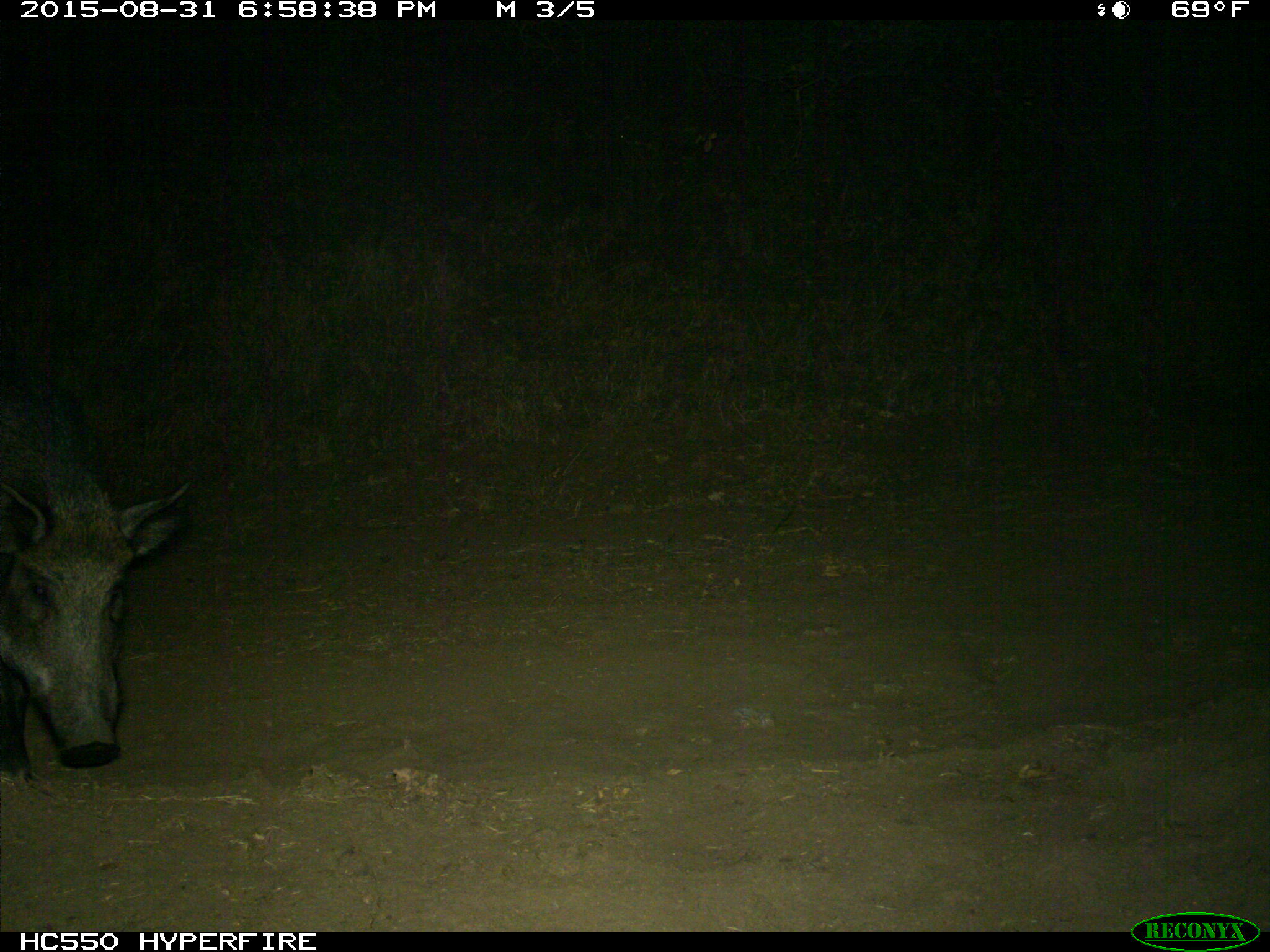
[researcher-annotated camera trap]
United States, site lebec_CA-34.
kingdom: Animalia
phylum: Chordata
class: Mammalia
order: Artiodactyla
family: Suidae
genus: Sus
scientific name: Sus scrofa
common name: wild boar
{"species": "Sus scrofa (wild boar)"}